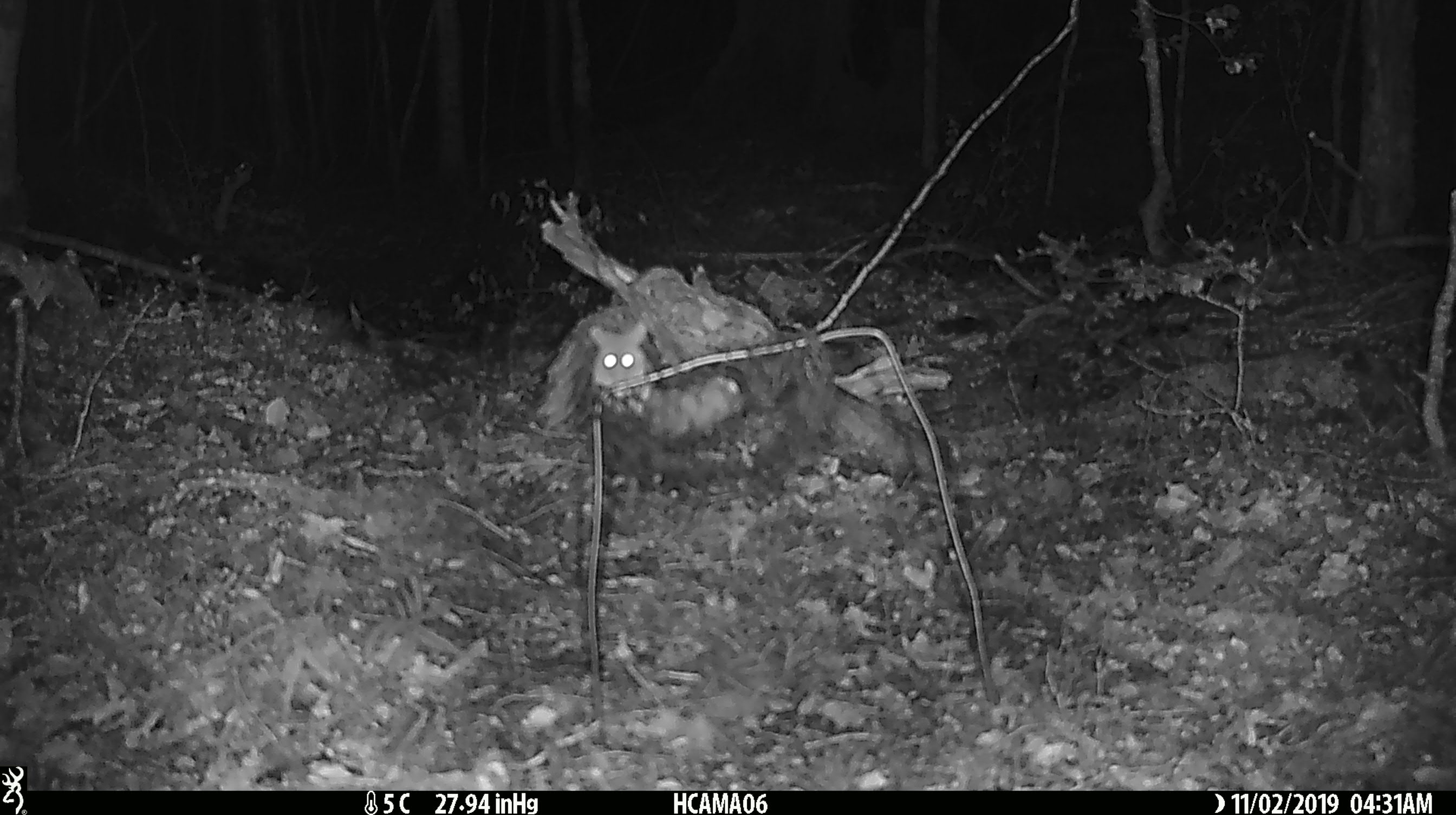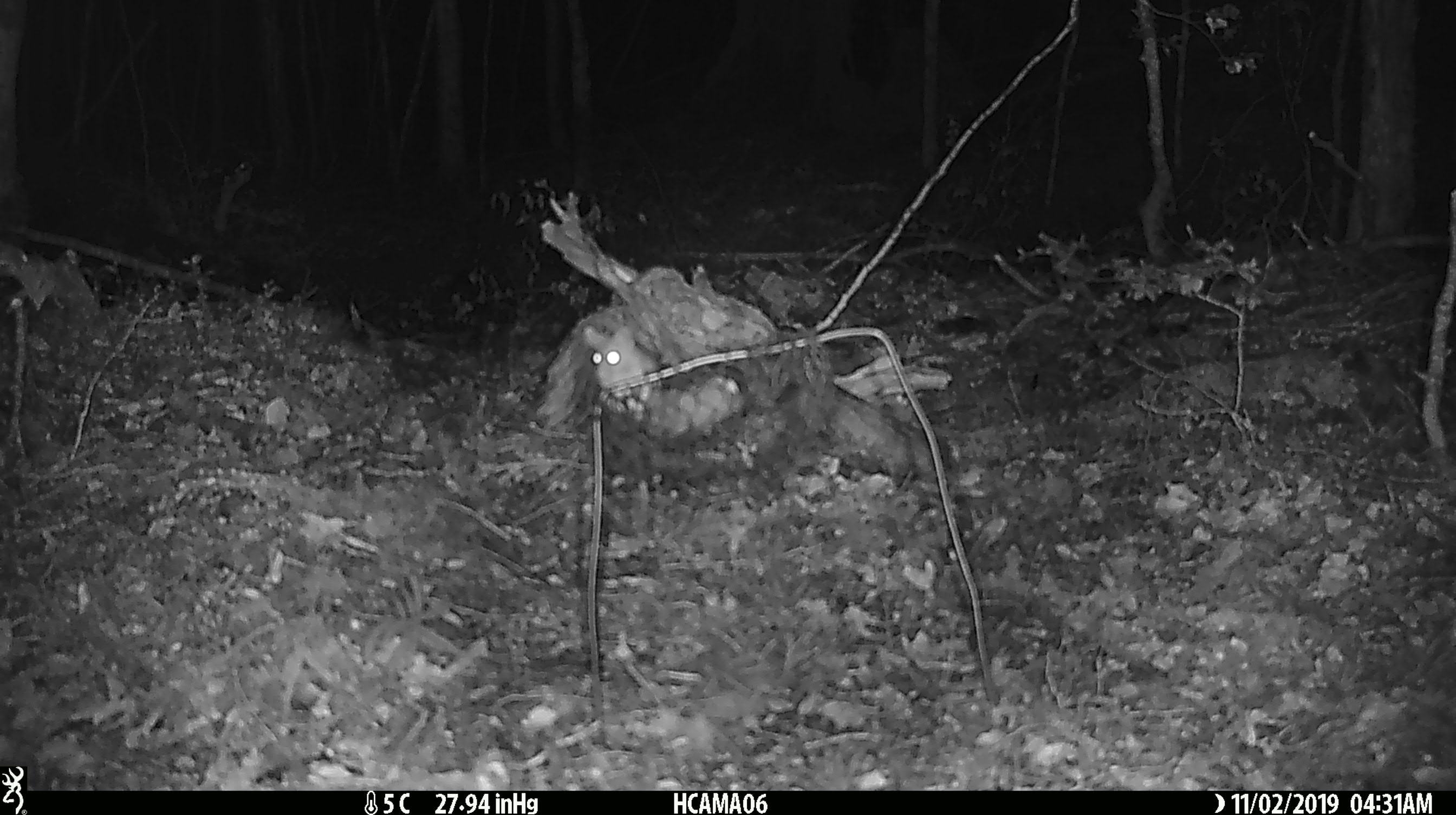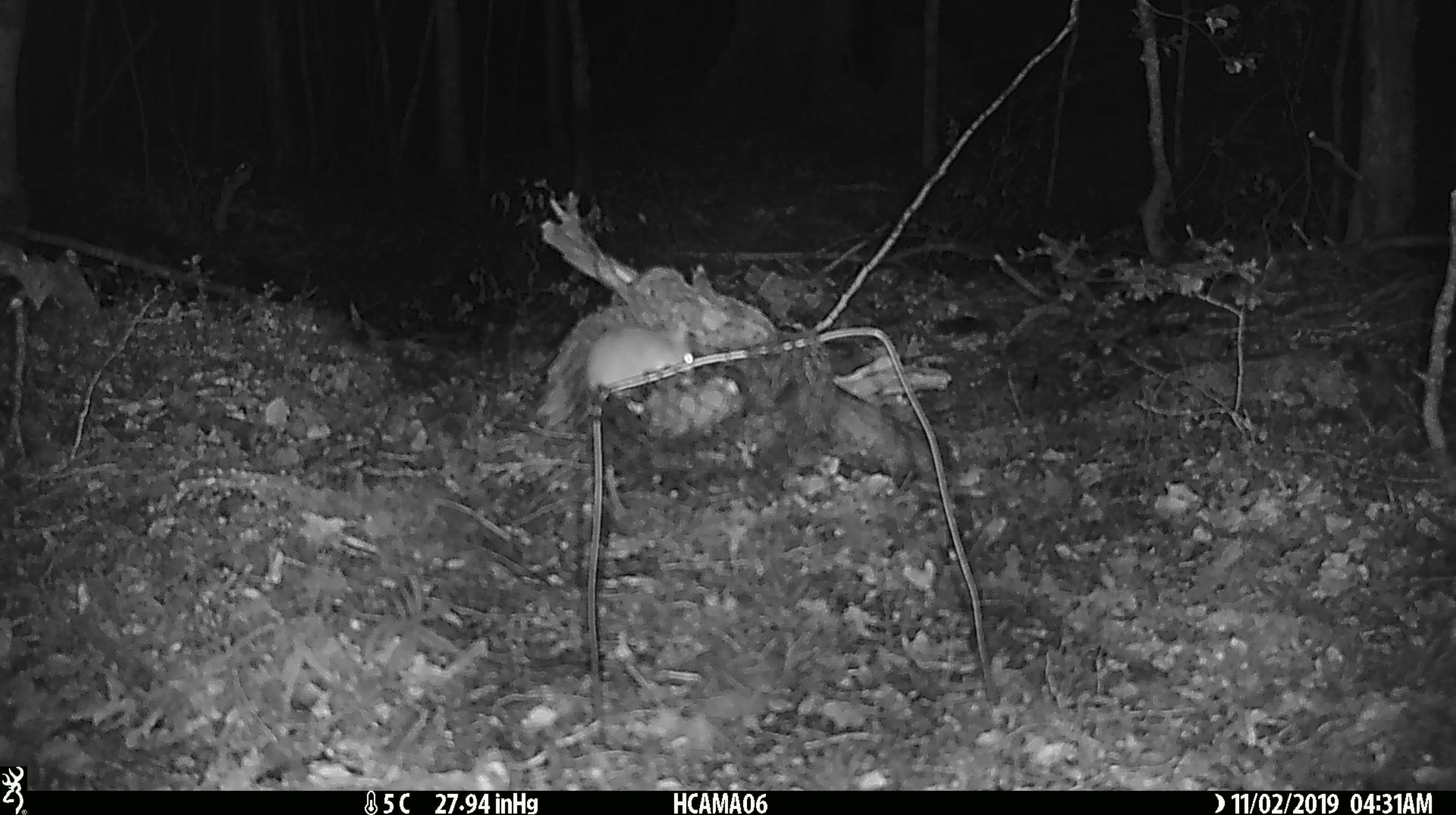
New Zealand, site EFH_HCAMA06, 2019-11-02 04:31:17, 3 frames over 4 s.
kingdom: Animalia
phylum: Chordata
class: Mammalia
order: Rodentia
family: Muridae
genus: Mus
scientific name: Mus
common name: mouse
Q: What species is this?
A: Mouse (Mus).